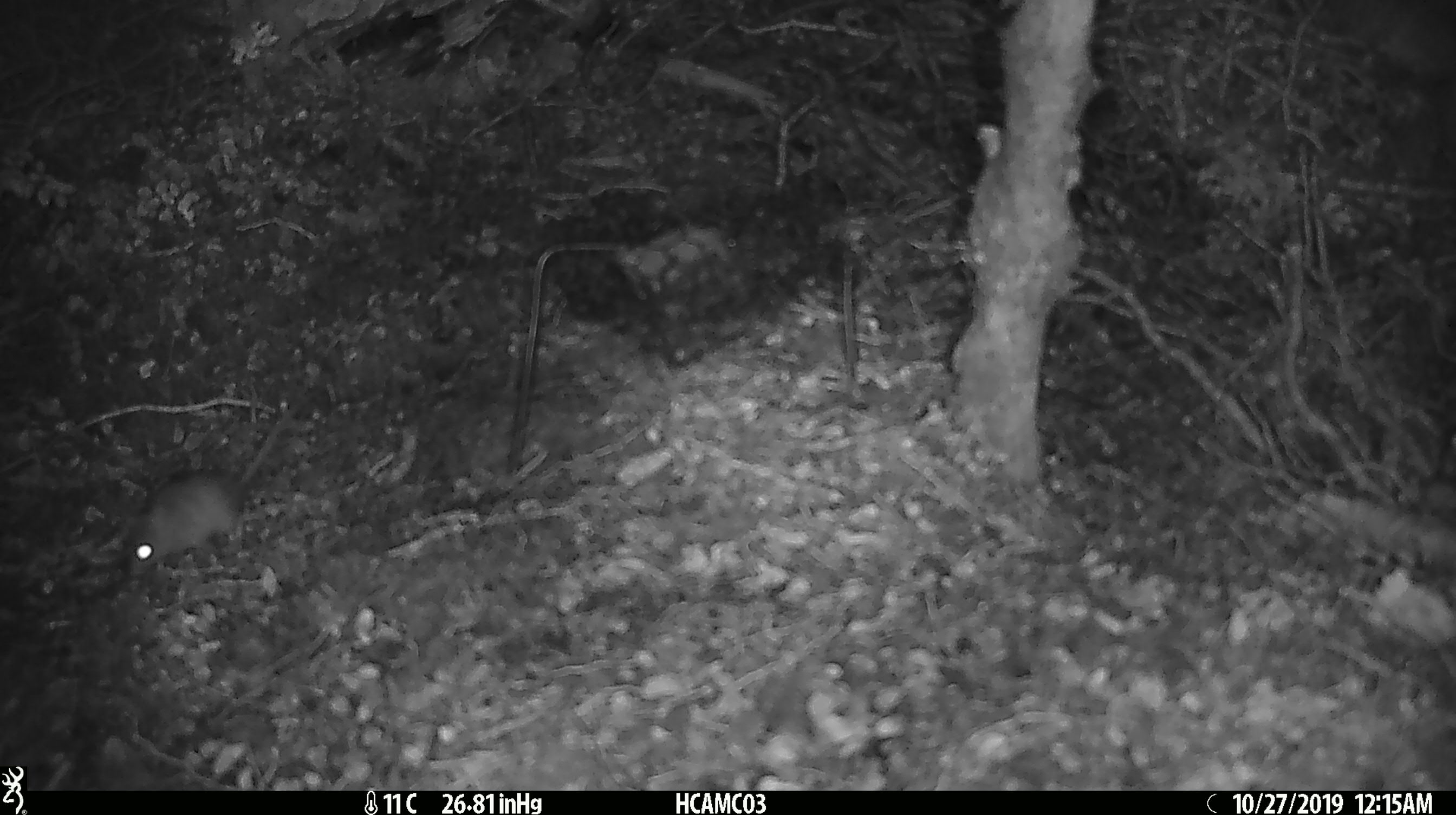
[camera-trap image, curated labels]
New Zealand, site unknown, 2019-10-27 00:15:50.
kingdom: Animalia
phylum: Chordata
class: Mammalia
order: Rodentia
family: Muridae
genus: Mus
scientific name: Mus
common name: mouse